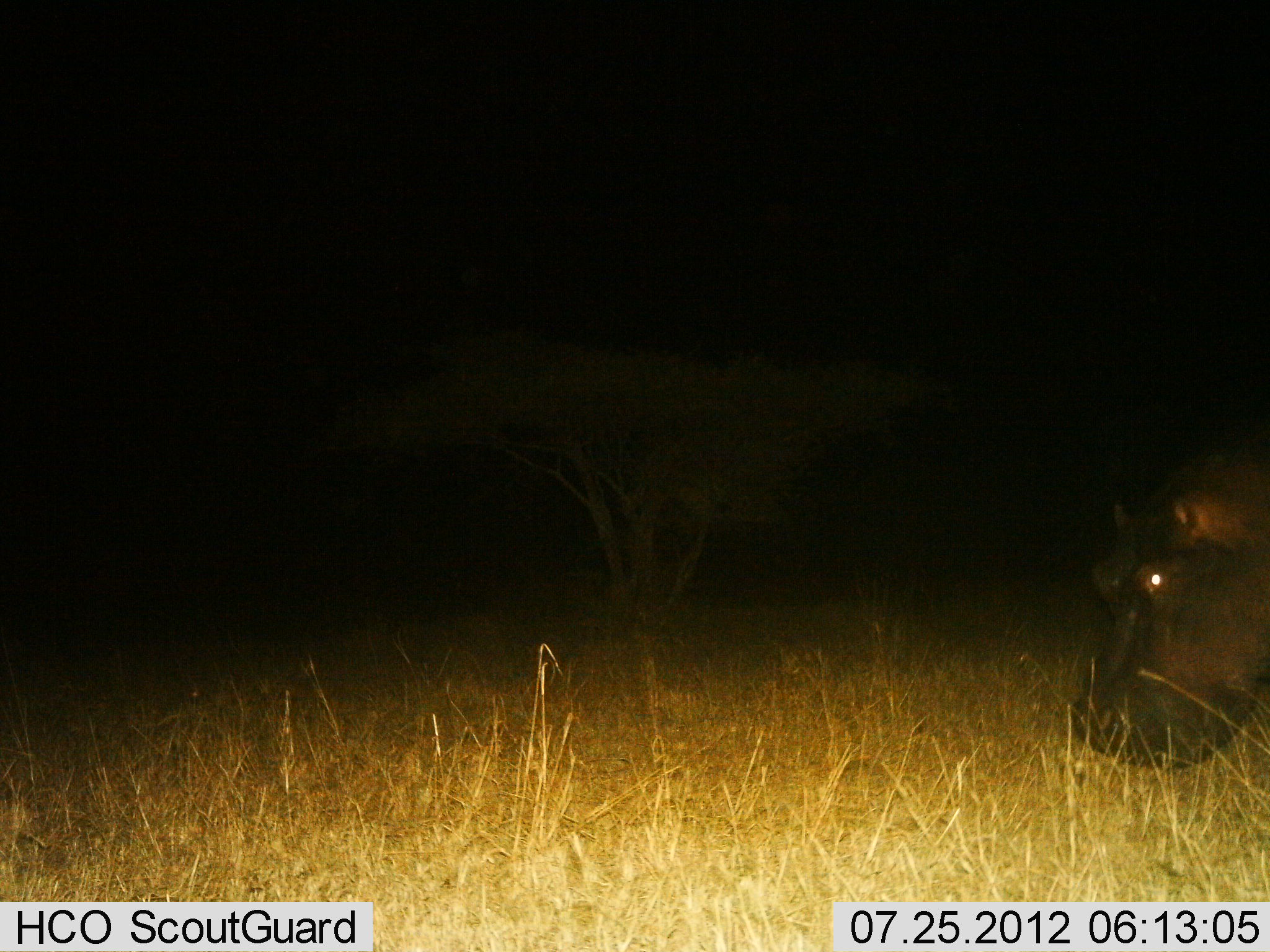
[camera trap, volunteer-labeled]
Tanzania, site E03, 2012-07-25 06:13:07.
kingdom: Animalia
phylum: Chordata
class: Mammalia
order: Artiodactyla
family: Hippopotamidae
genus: Hippopotamus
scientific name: Hippopotamus amphibius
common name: hippopotamus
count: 1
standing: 20%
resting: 0%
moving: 40%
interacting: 0%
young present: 0%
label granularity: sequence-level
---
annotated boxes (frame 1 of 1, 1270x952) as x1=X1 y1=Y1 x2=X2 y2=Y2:
animal: x1=1069 y1=450 x2=1270 y2=769